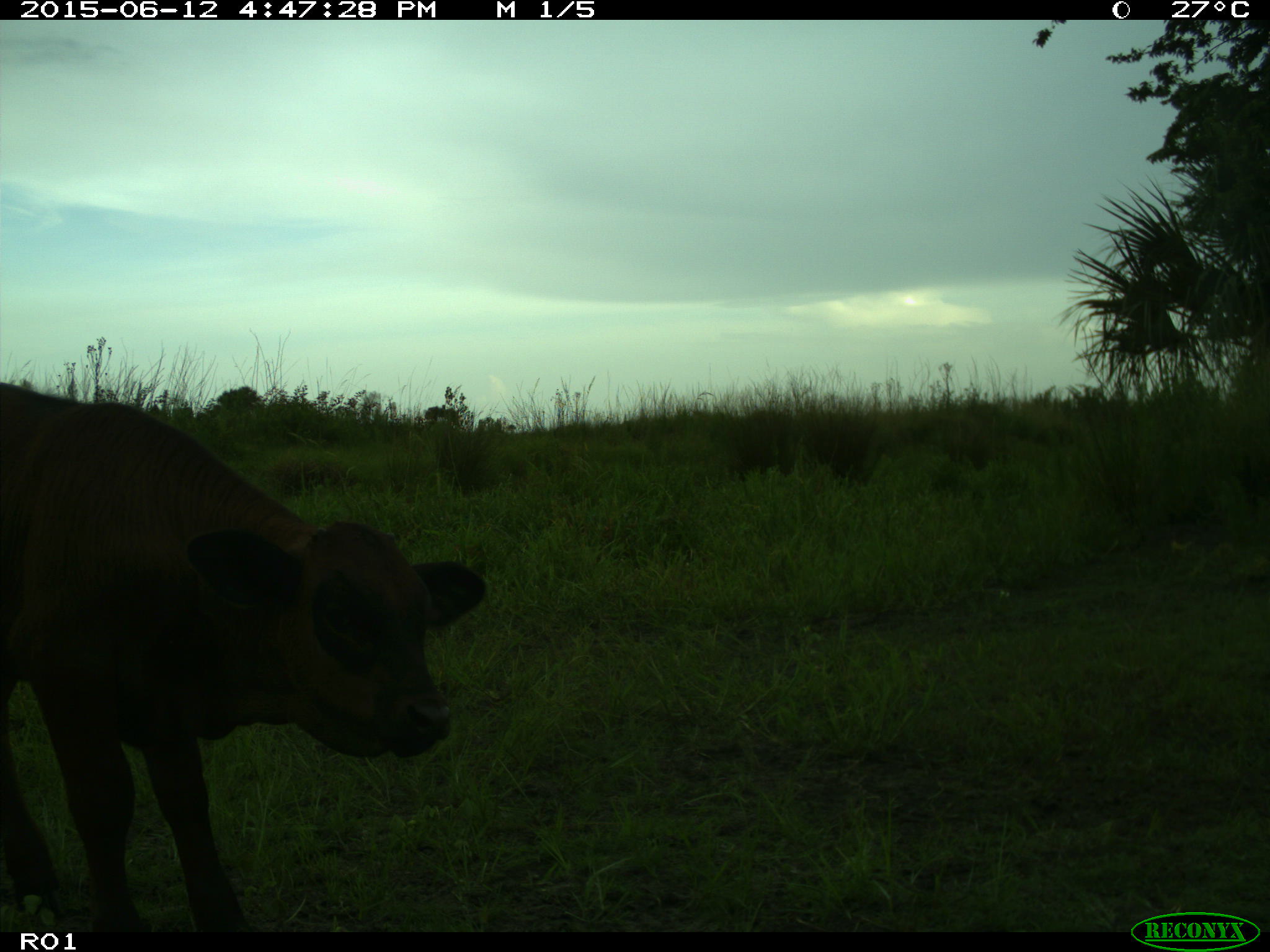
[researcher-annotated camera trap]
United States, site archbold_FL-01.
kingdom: Animalia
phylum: Chordata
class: Mammalia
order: Artiodactyla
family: Bovidae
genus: Bos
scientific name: Bos taurus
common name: domestic cow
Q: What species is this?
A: Bos taurus (domestic cow).